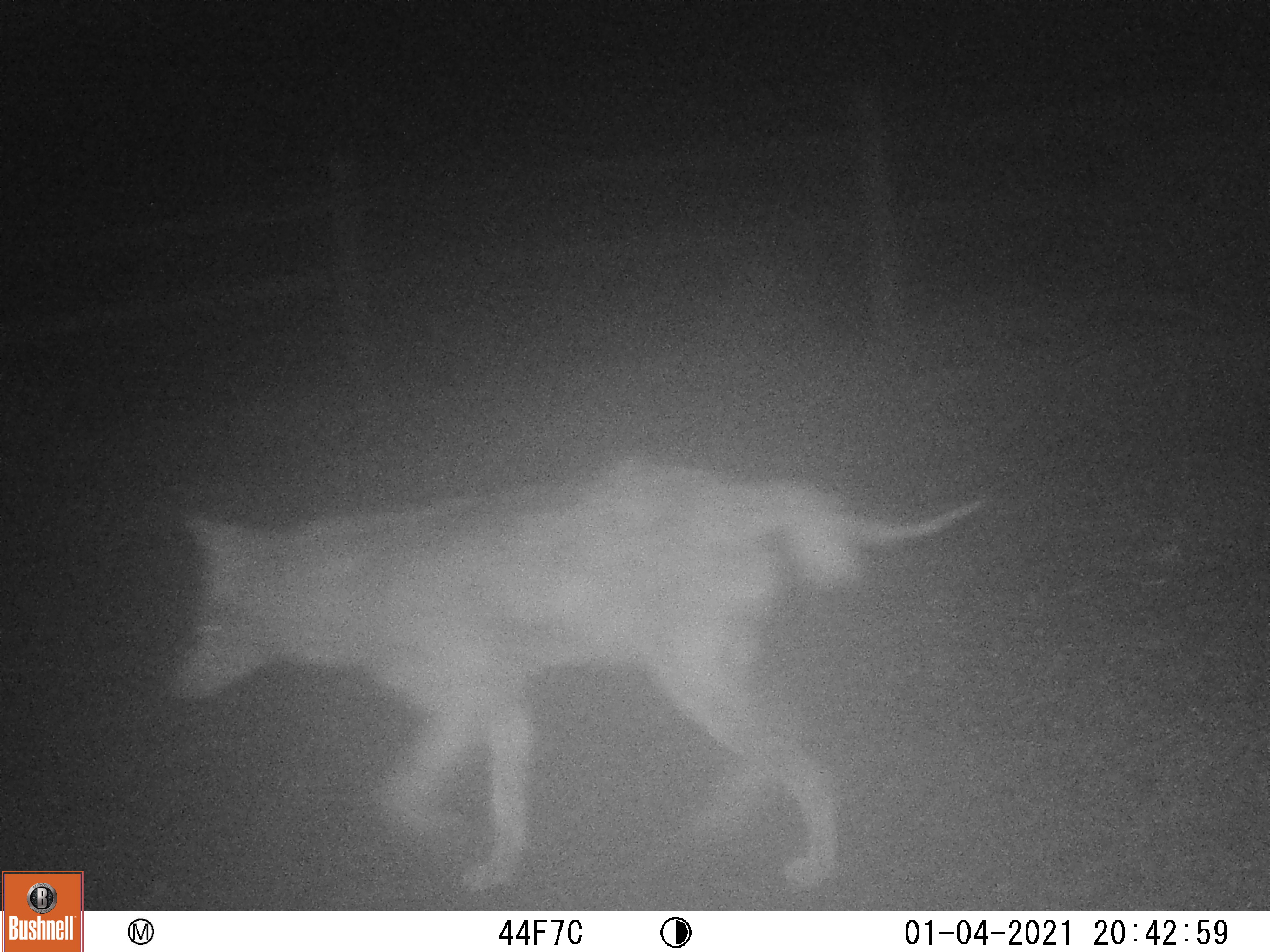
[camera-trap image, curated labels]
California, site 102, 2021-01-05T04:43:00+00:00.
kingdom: Animalia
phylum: Chordata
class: Mammalia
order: Carnivora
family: Canidae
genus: Canis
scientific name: Canis latrans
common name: coyote